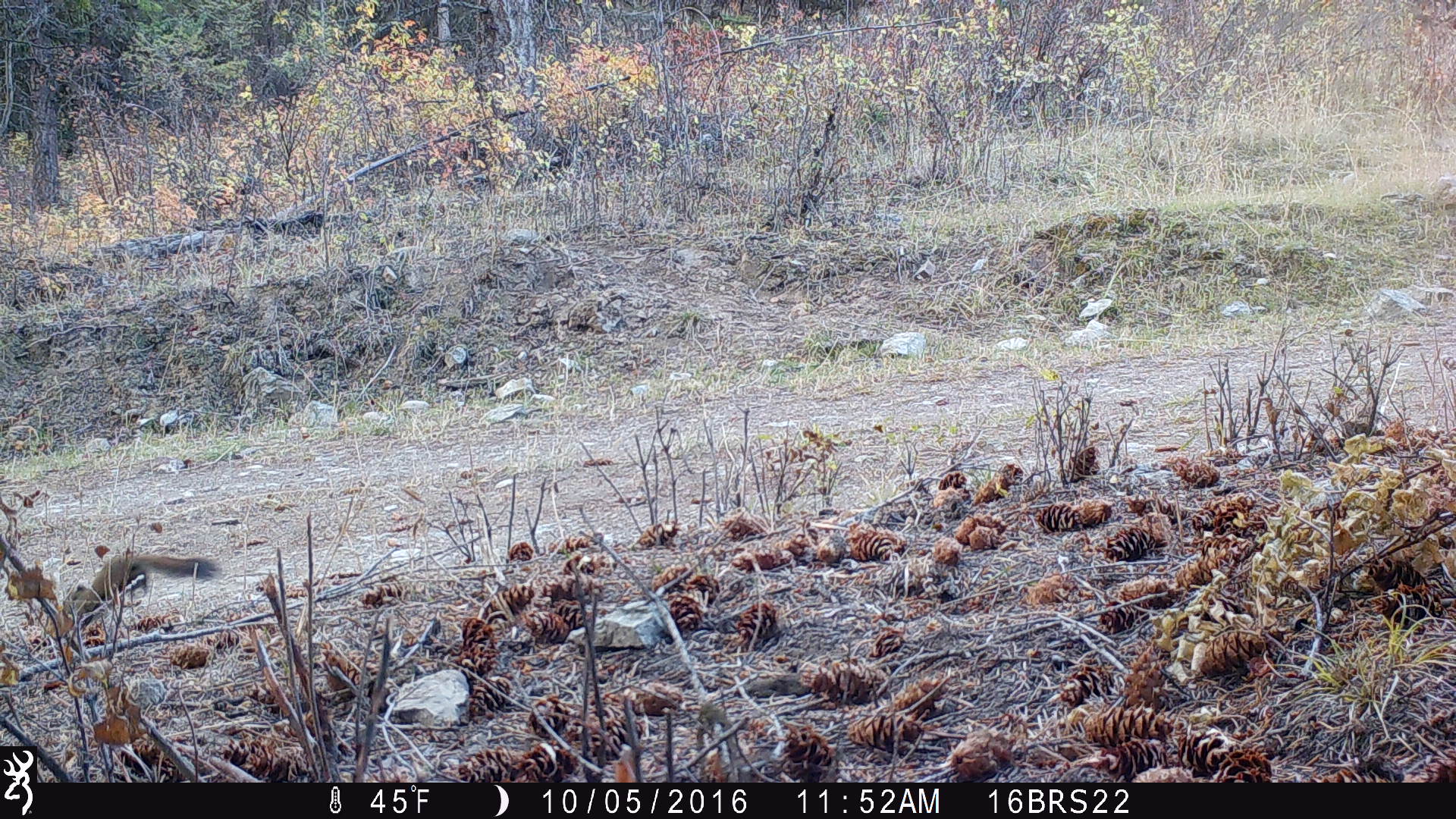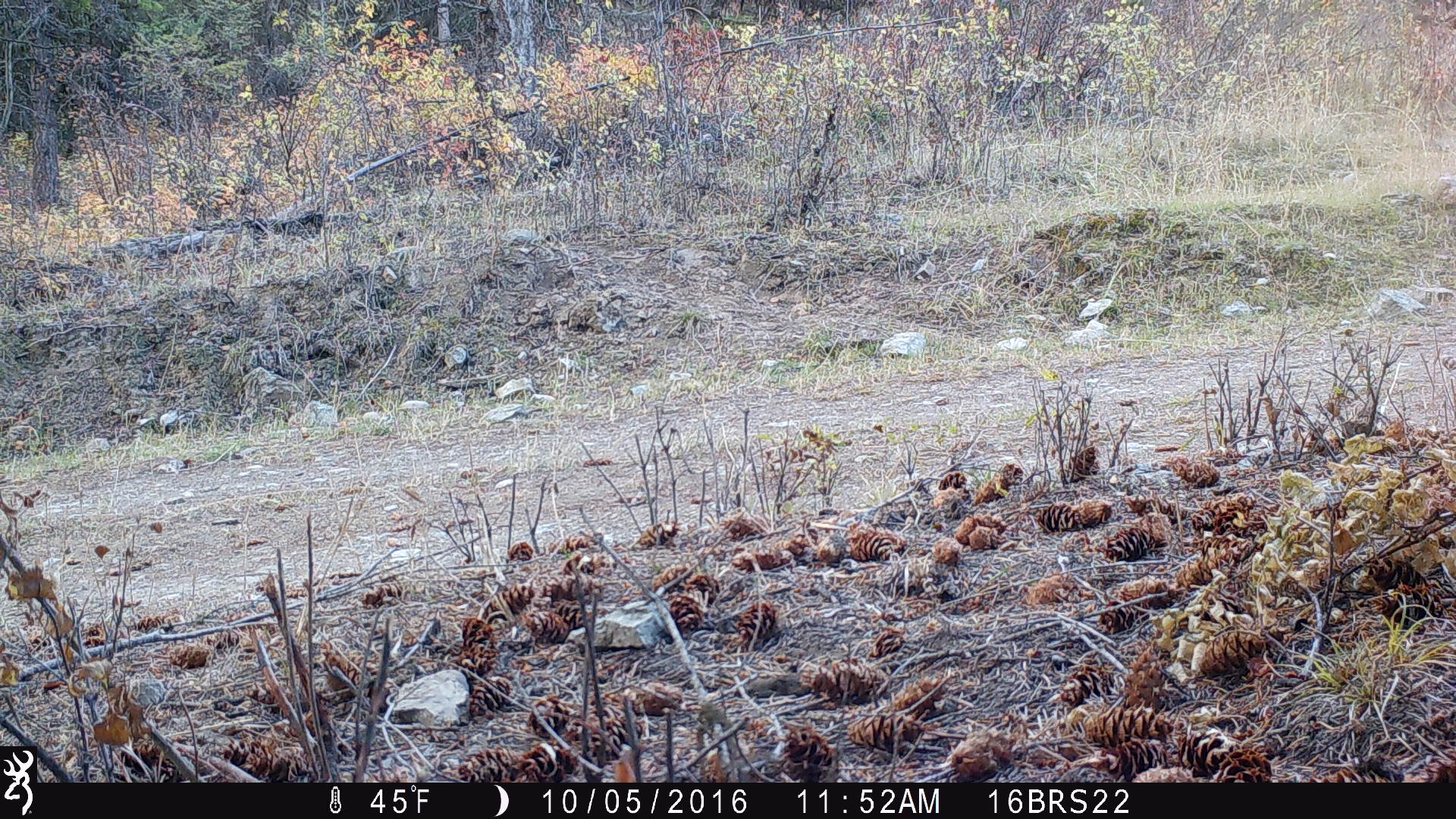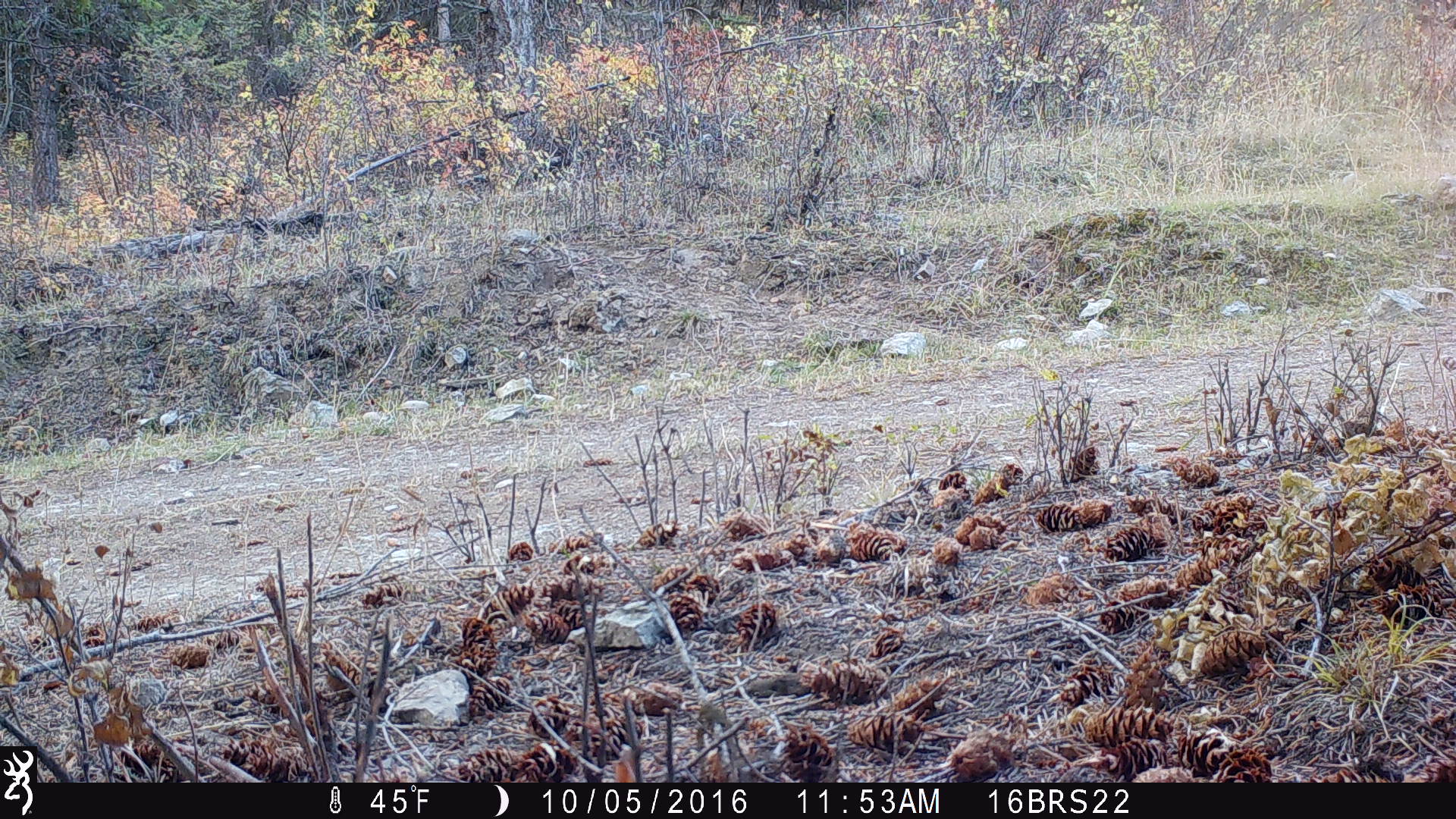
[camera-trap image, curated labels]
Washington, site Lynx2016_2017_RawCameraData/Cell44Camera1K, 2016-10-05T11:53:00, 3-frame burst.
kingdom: Animalia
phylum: Chordata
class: Mammalia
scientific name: Mammalia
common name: small mammal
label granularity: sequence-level